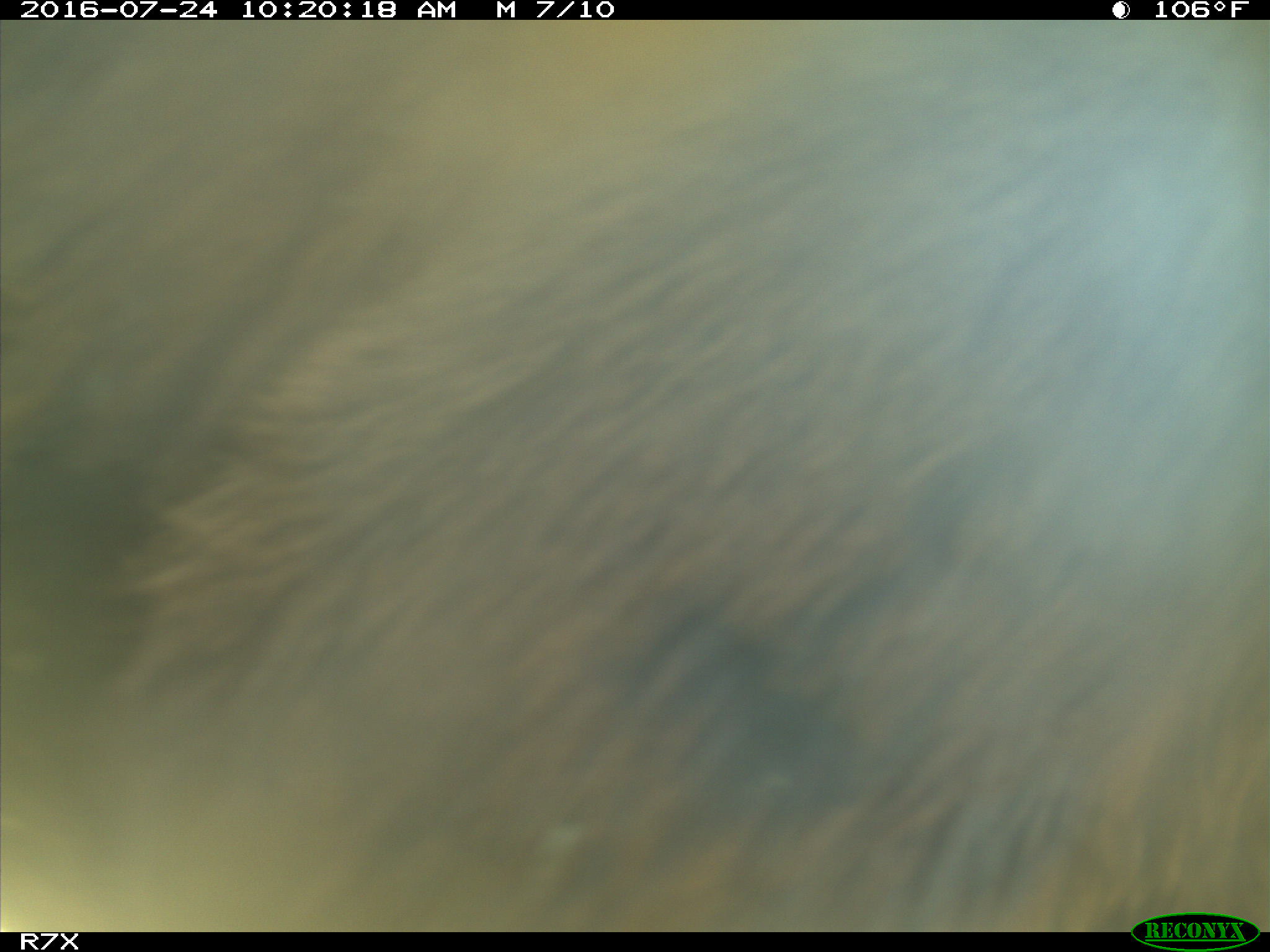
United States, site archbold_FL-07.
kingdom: Animalia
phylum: Chordata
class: Mammalia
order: Artiodactyla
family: Bovidae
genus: Bos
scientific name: Bos taurus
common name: domestic cow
Bos taurus (domestic cow).